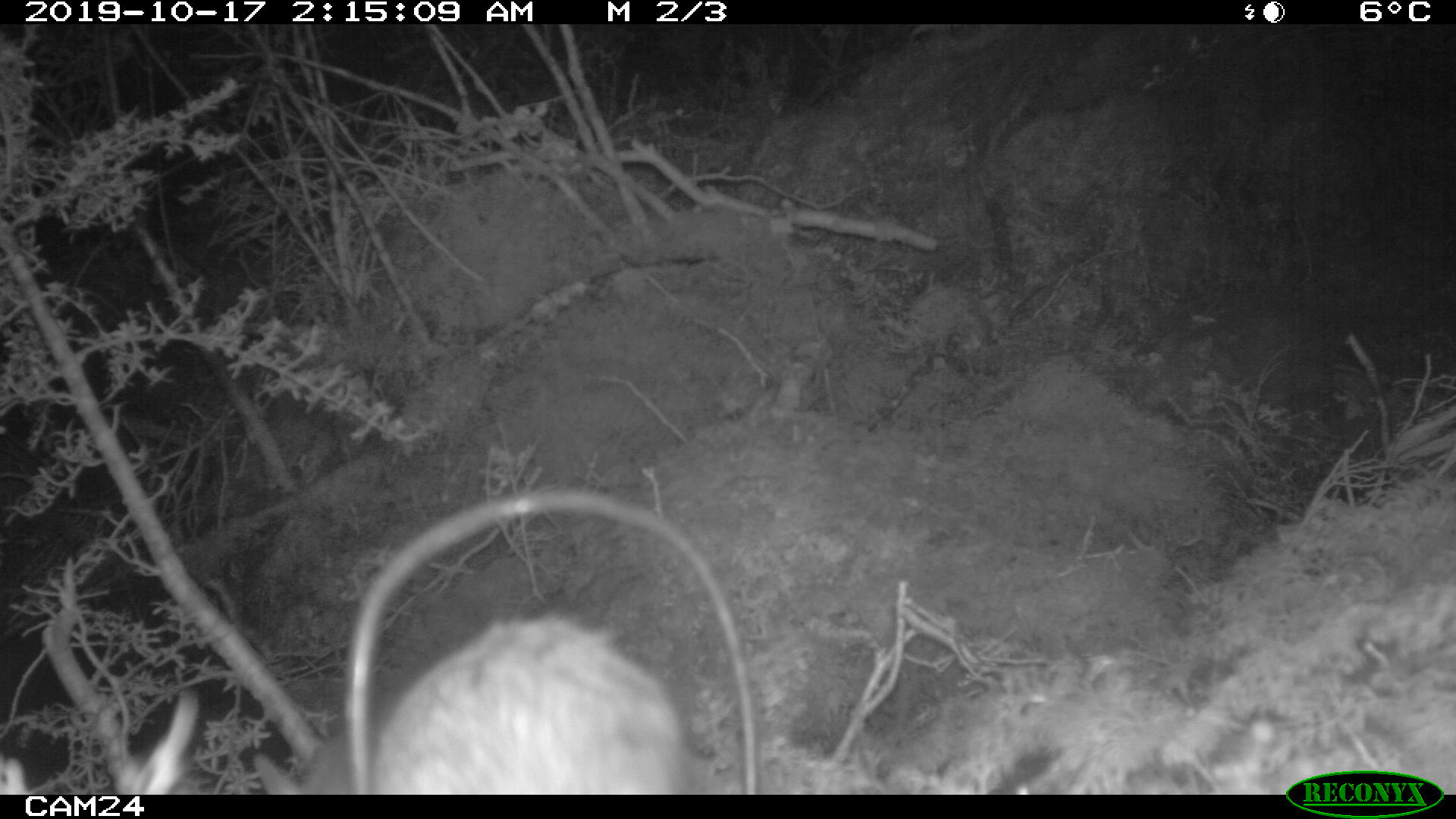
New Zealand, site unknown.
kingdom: Animalia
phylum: Chordata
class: Mammalia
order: Rodentia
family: Muridae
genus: Rattus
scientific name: Rattus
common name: rat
Rat (Rattus).